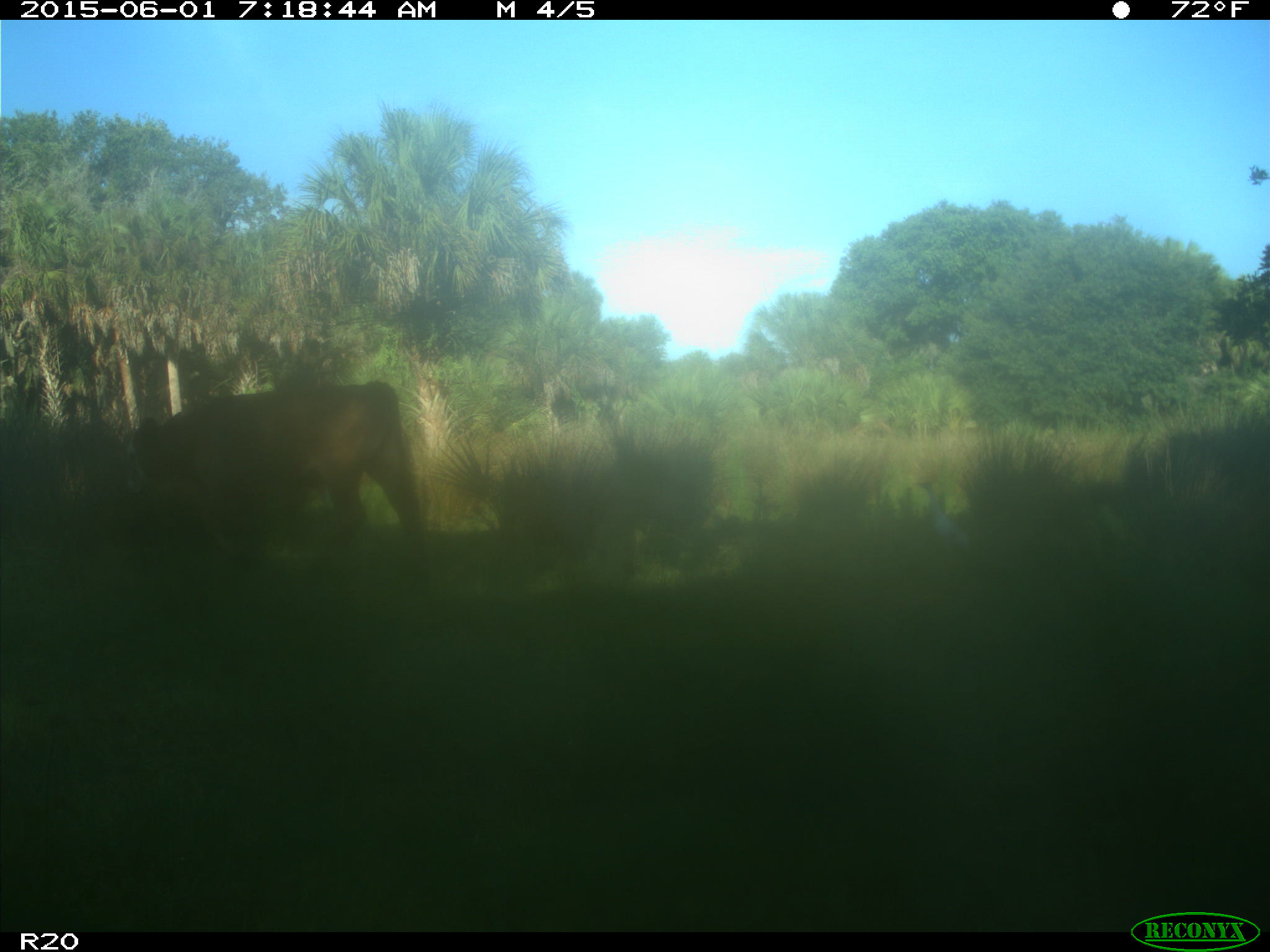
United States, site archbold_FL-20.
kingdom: Animalia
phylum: Chordata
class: Mammalia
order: Artiodactyla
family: Bovidae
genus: Bos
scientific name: Bos taurus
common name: domestic cow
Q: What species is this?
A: Bos taurus (domestic cow).